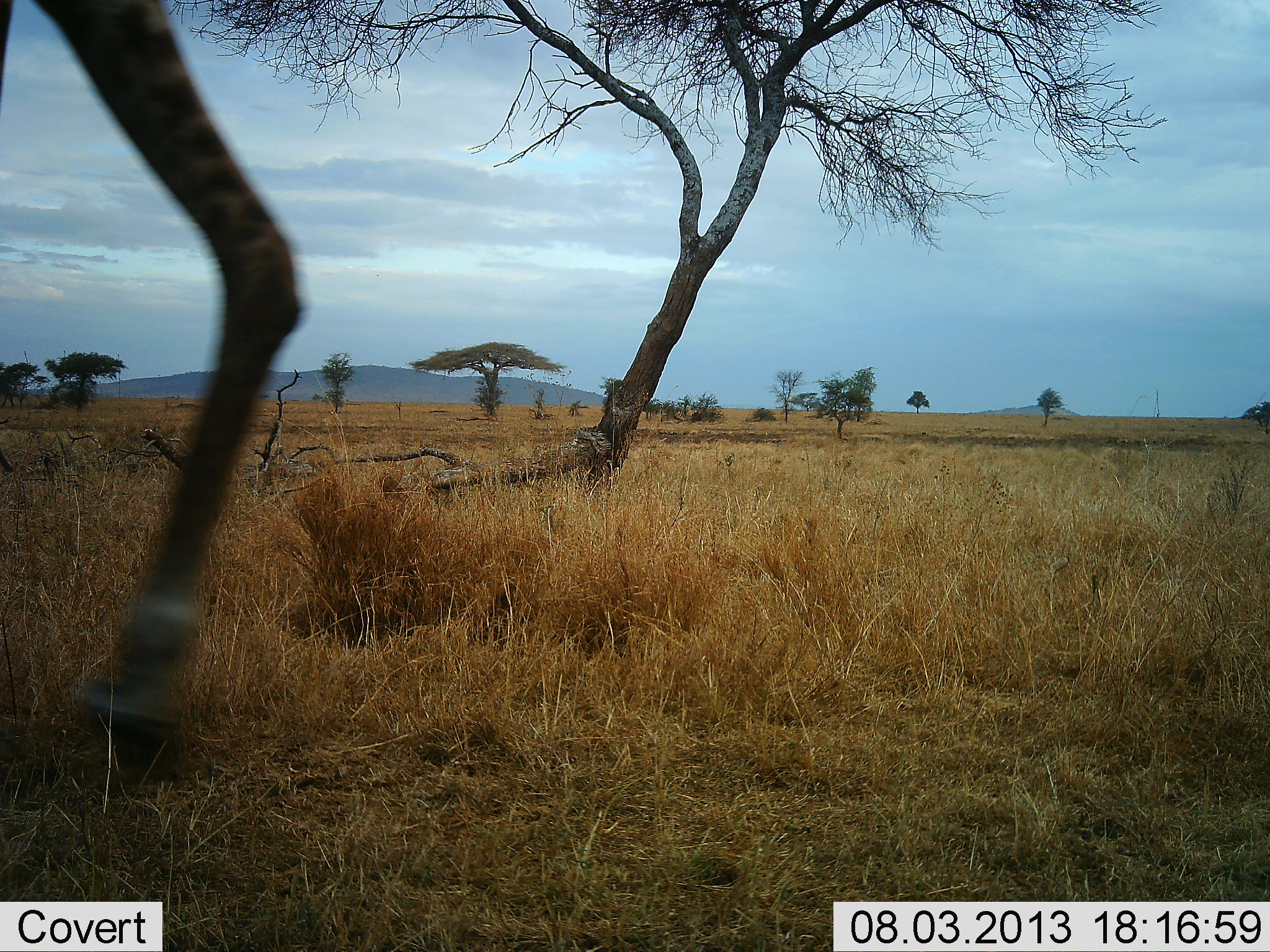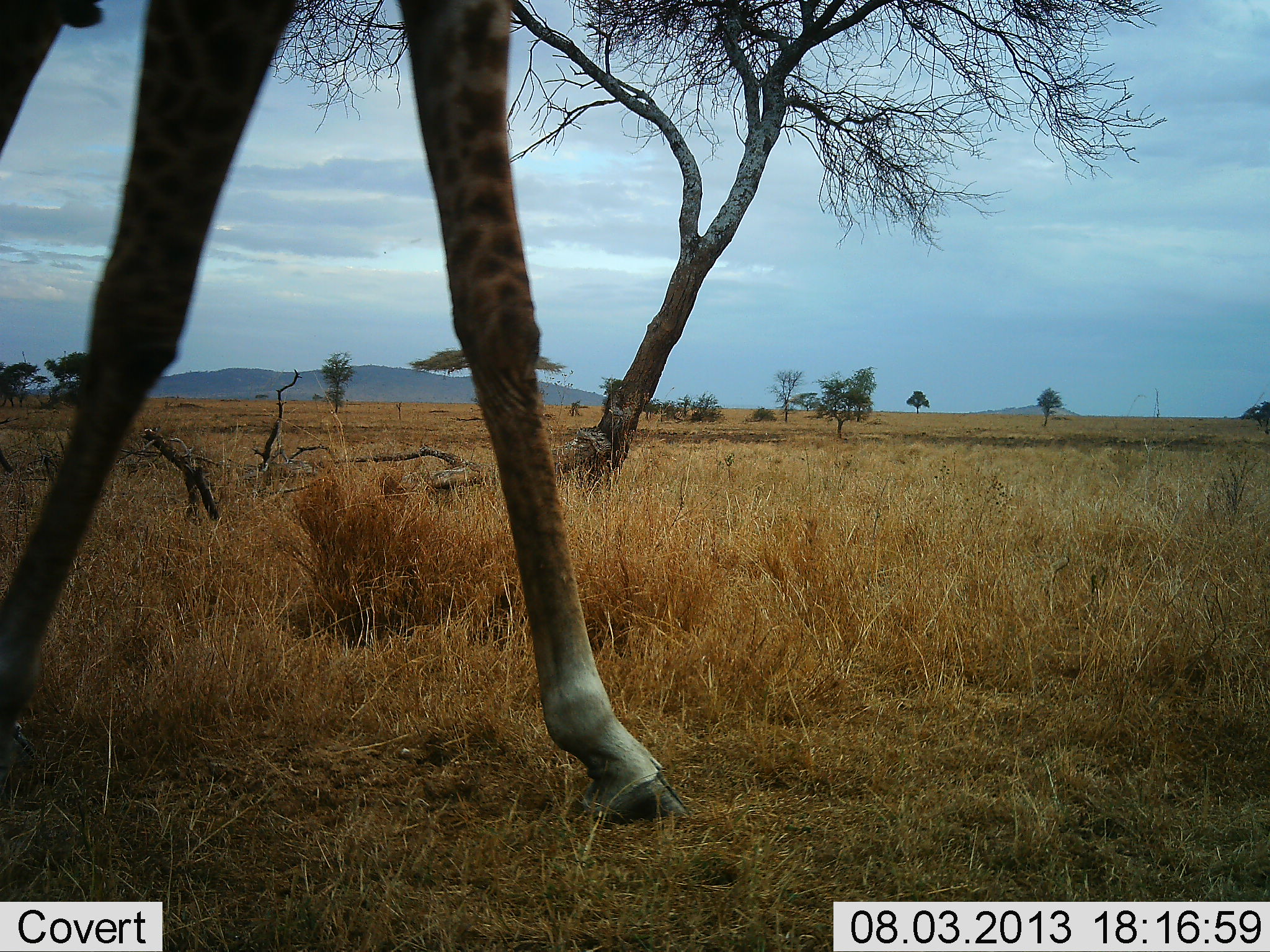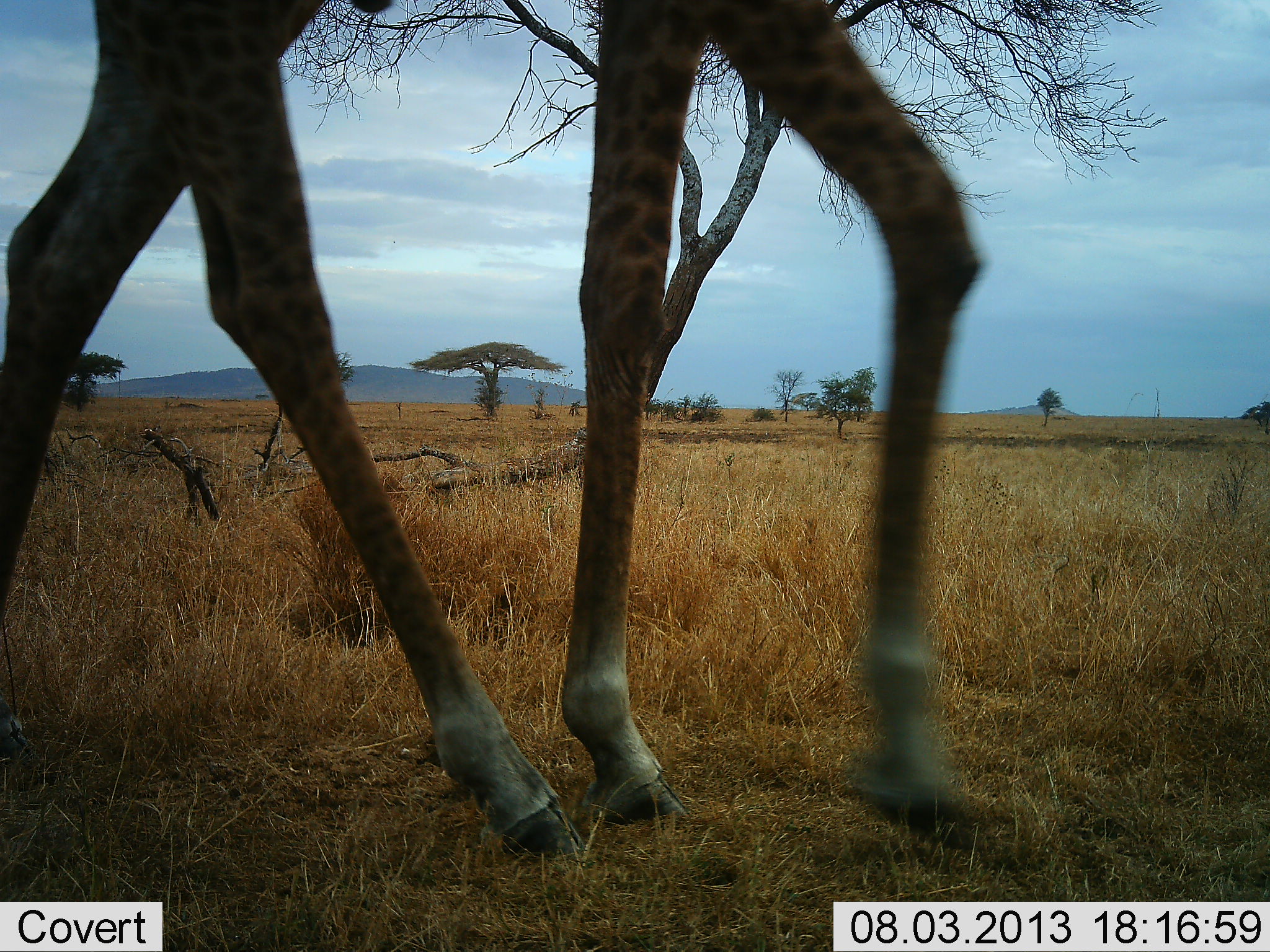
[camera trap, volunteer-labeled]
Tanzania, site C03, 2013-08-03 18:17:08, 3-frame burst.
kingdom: Animalia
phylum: Chordata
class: Mammalia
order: Artiodactyla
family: Giraffidae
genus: Giraffa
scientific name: Giraffa camelopardalis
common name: giraffe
Giraffe (Giraffa camelopardalis), count 1. Behavior (volunteer vote fractions): standing 0%, resting 0%, moving 100%, interacting 0%. Young present (vote fraction): 0%. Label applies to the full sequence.